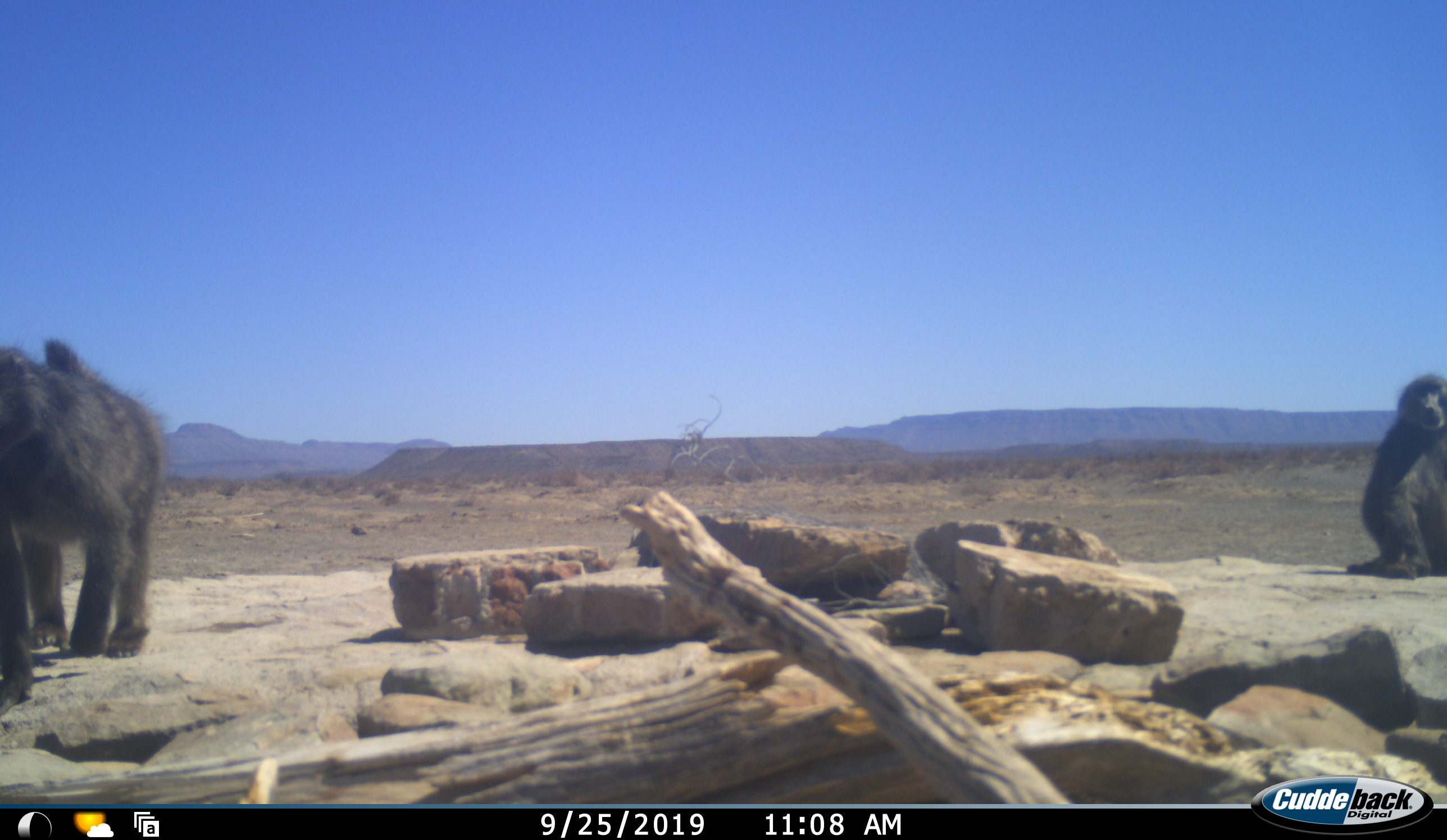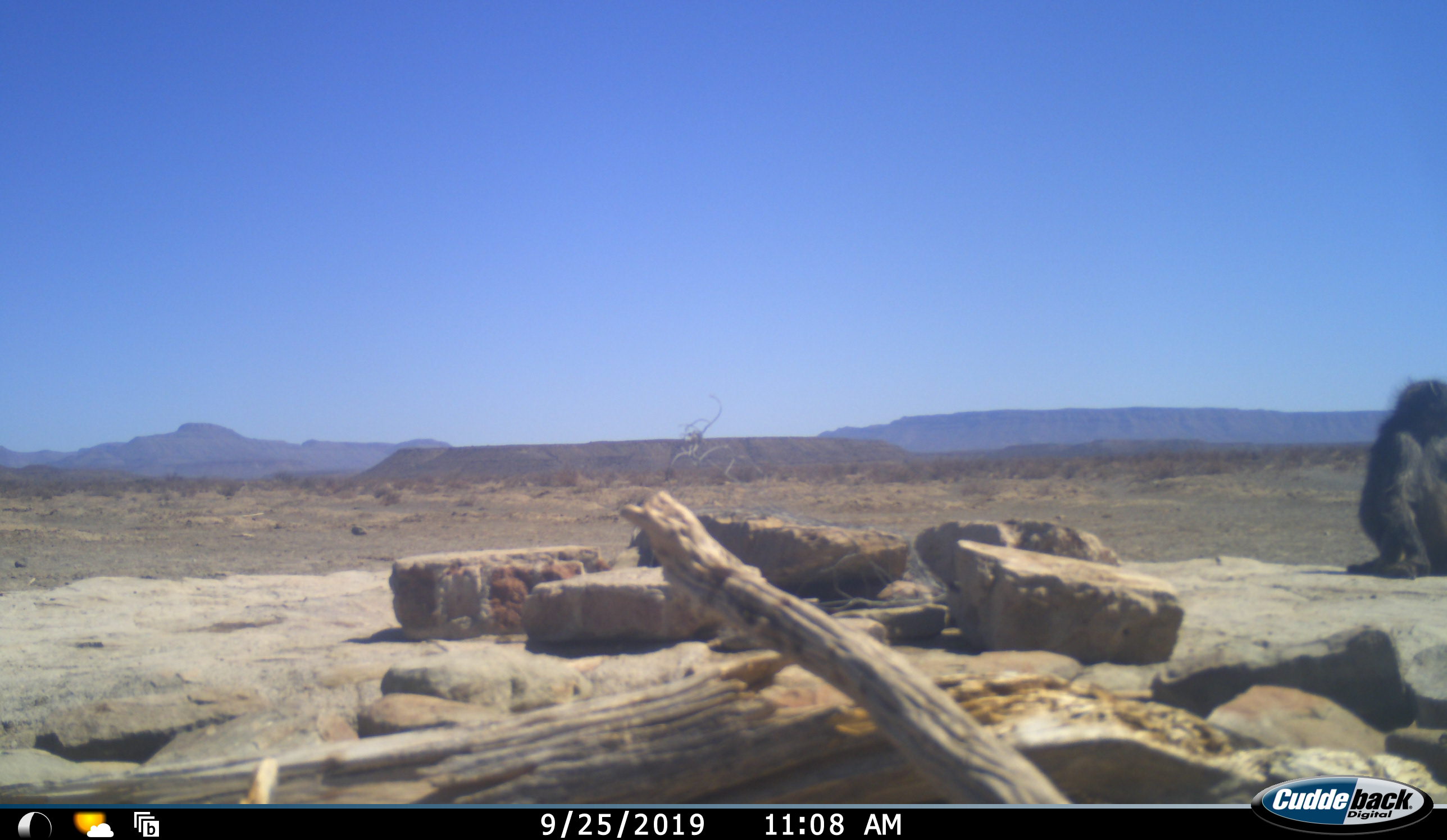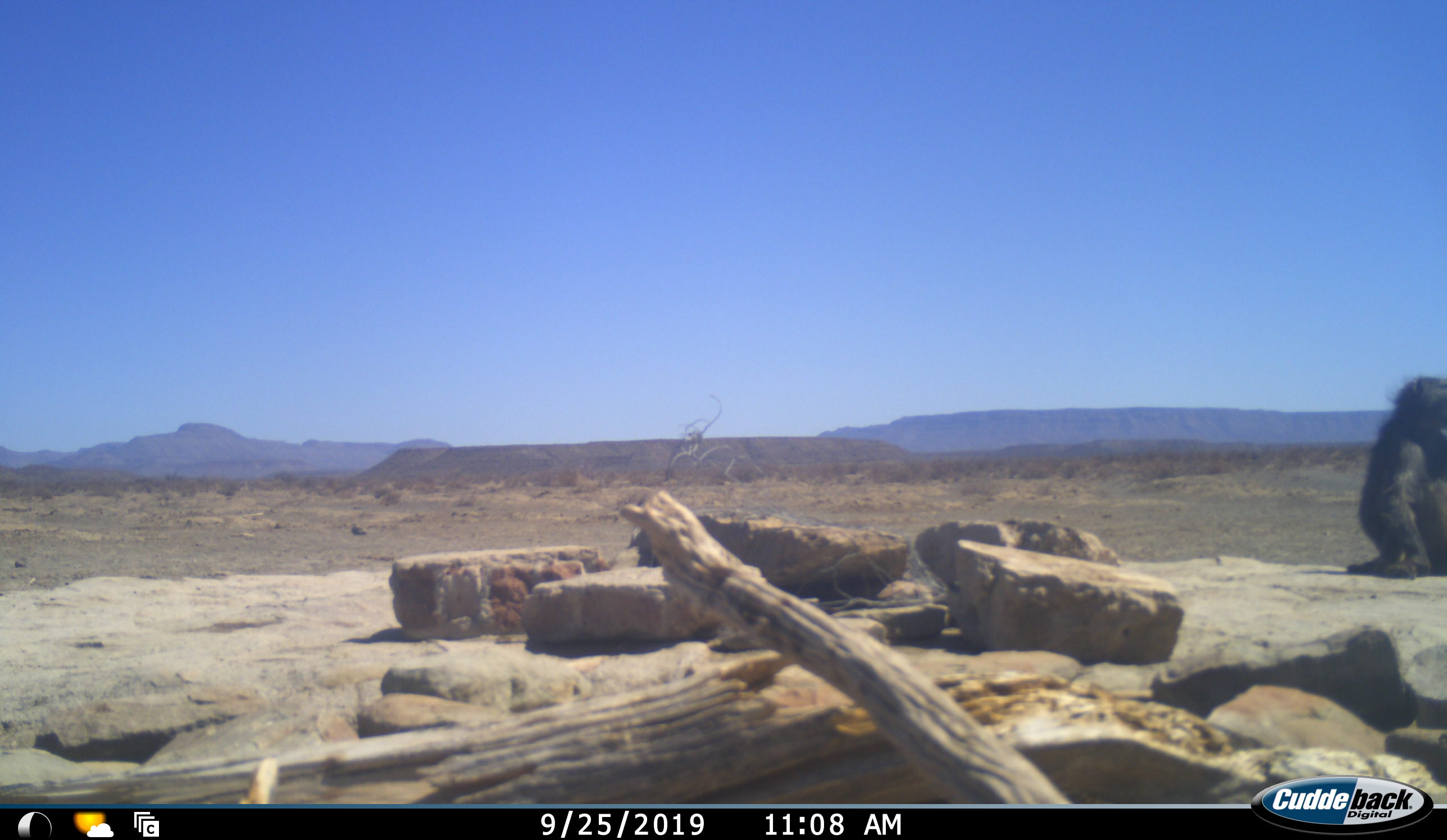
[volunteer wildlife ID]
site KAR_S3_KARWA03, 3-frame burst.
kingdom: Animalia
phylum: Chordata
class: Mammalia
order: Primates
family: Cercopithecidae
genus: Papio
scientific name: Papio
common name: baboon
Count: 2.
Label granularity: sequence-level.